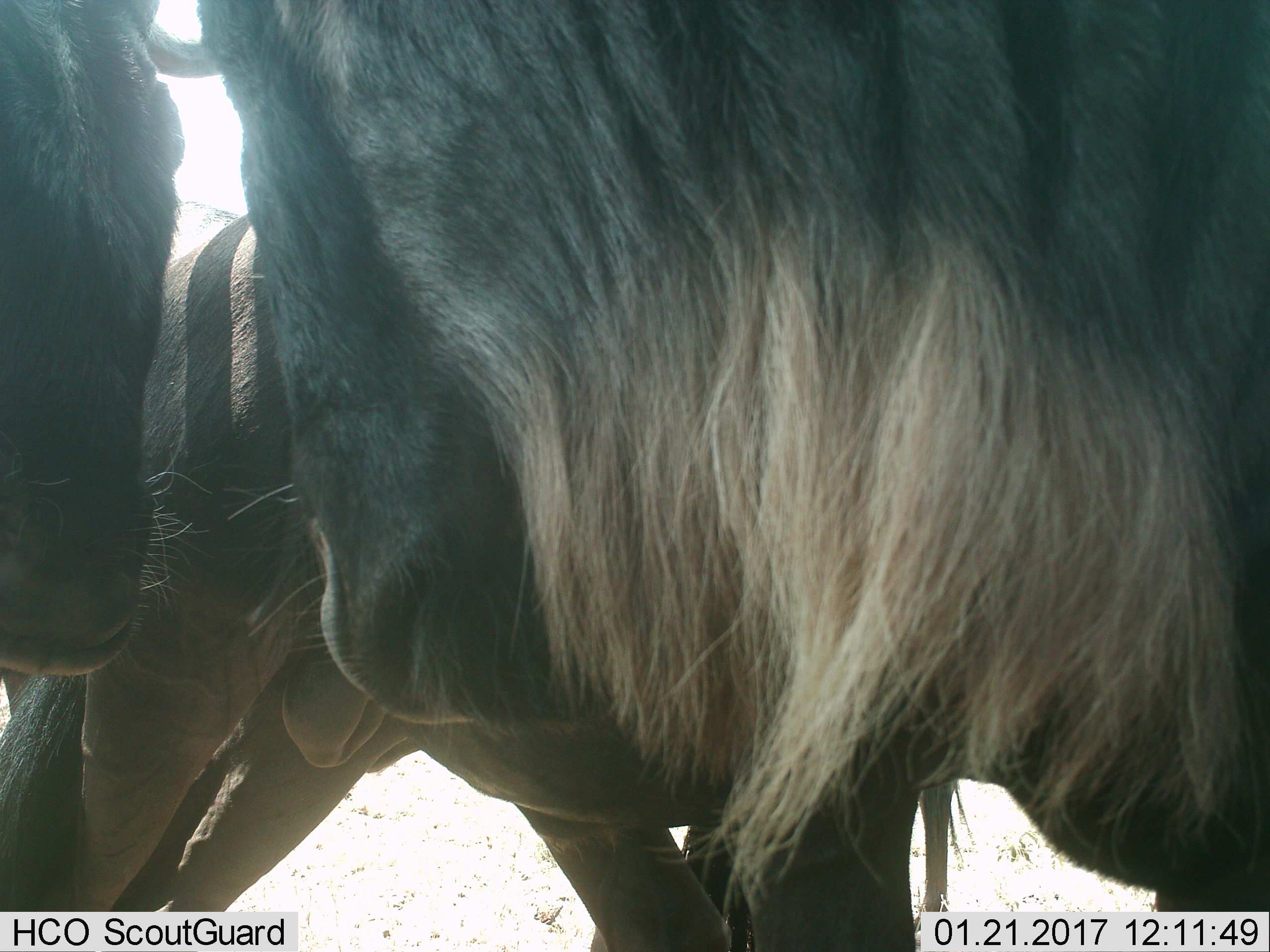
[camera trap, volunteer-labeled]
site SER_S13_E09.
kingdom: Animalia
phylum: Chordata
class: Mammalia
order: Artiodactyla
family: Bovidae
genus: Connochaetes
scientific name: Connochaetes taurinus taurinus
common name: blue wildebeest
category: wildebeestblue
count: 3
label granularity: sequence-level